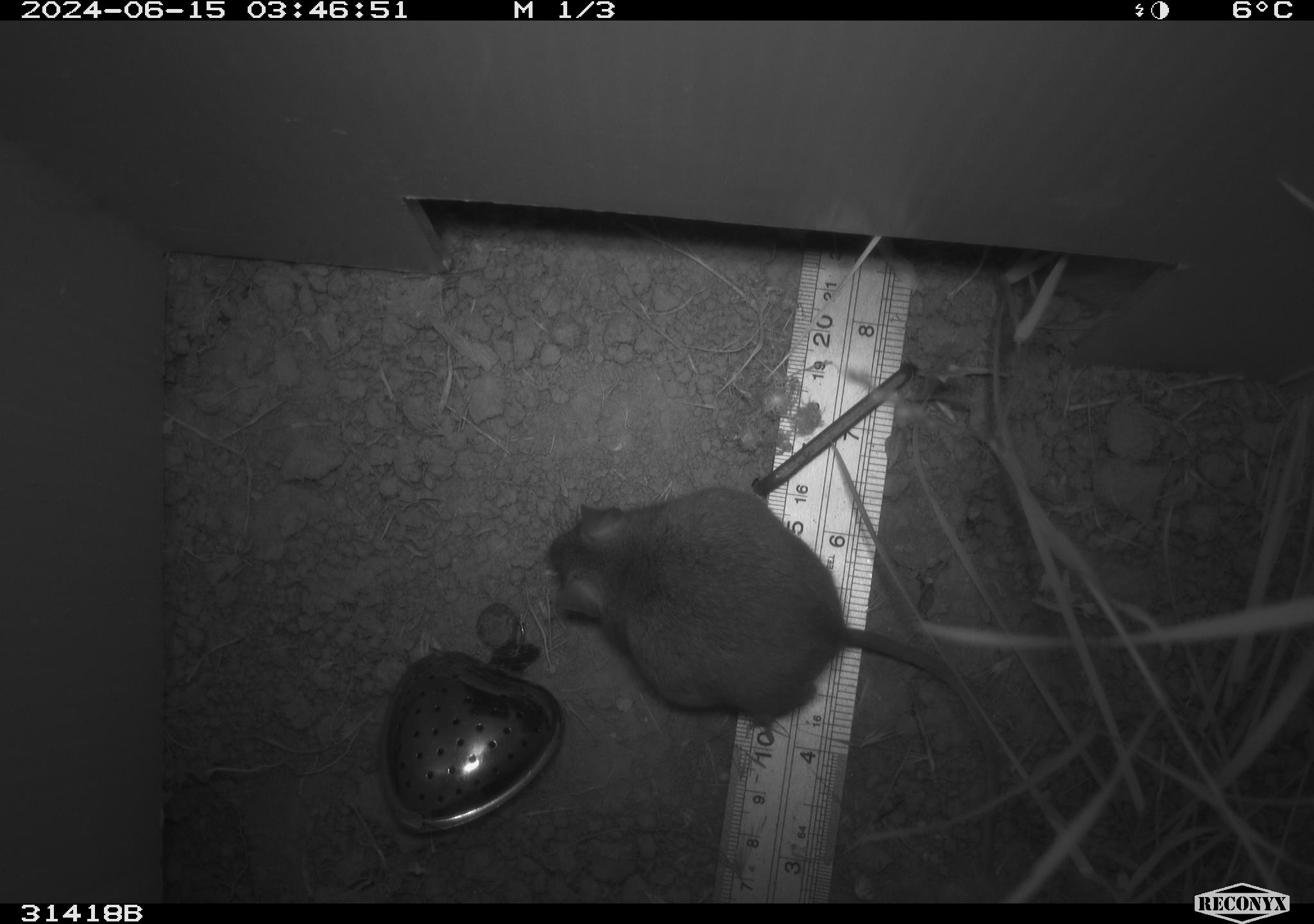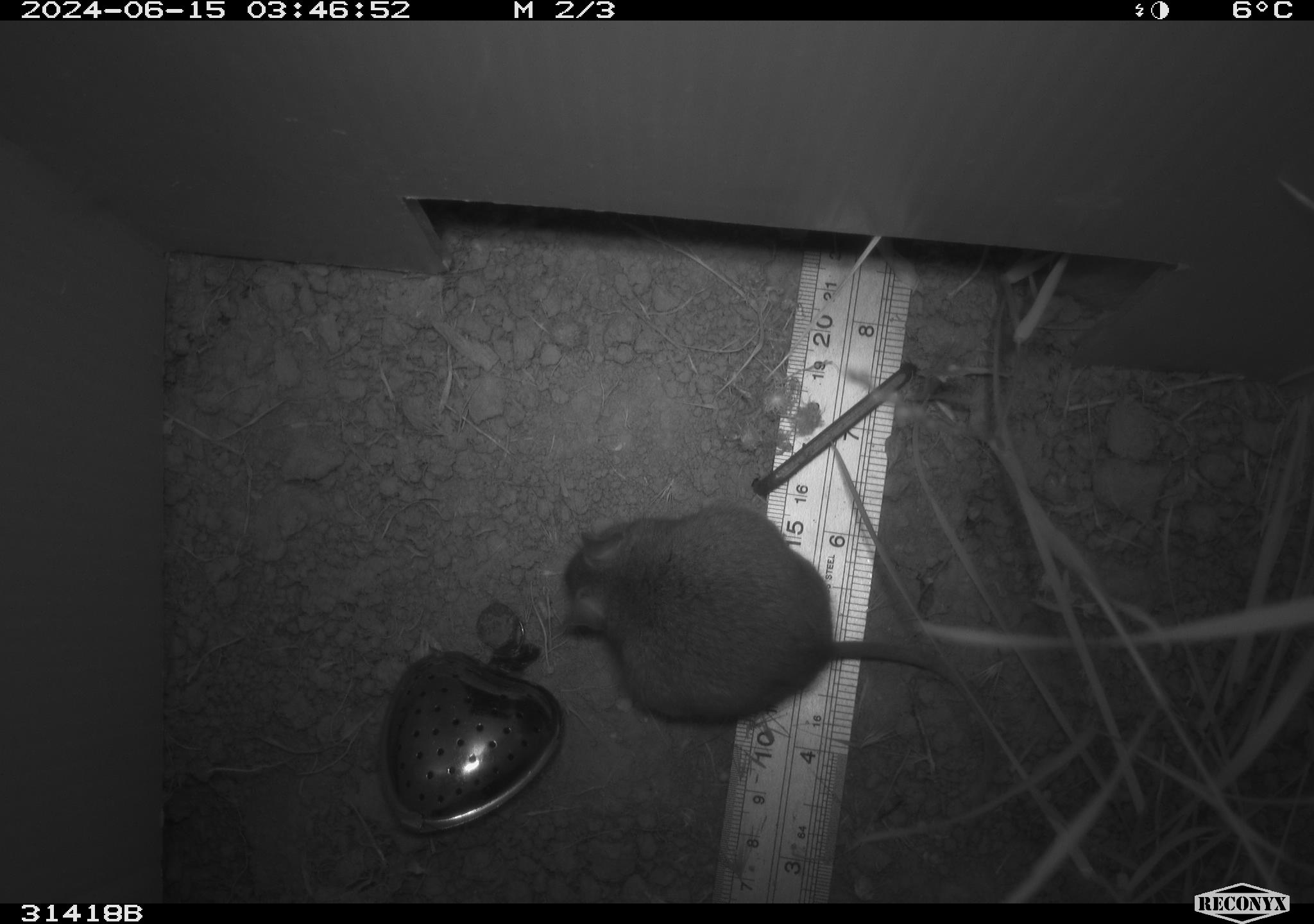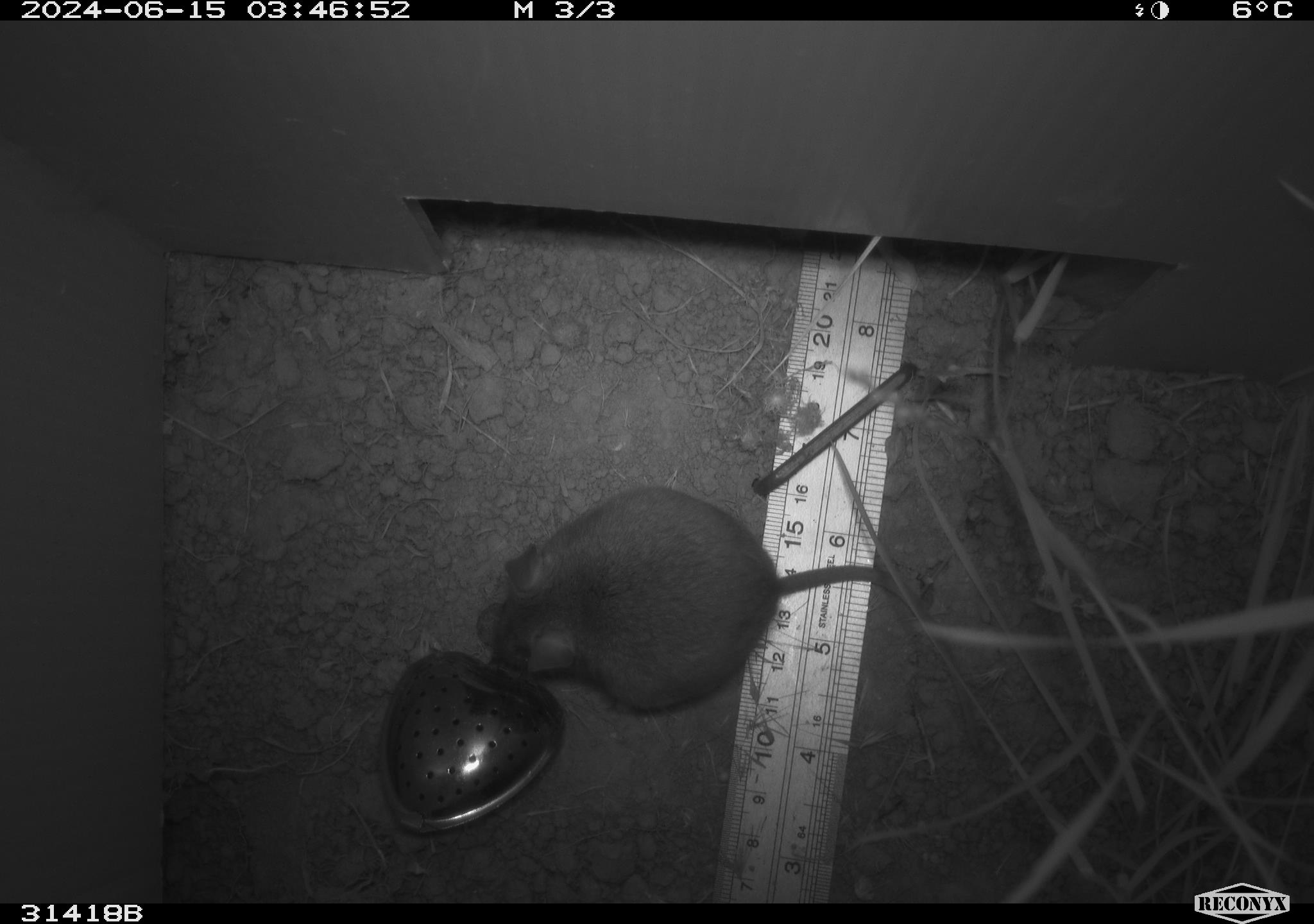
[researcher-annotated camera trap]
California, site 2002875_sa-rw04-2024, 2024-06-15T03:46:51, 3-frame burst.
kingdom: Animalia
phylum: Chordata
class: Mammalia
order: Rodentia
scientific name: Rodentia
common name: rodent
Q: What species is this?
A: Rodent (Rodentia).